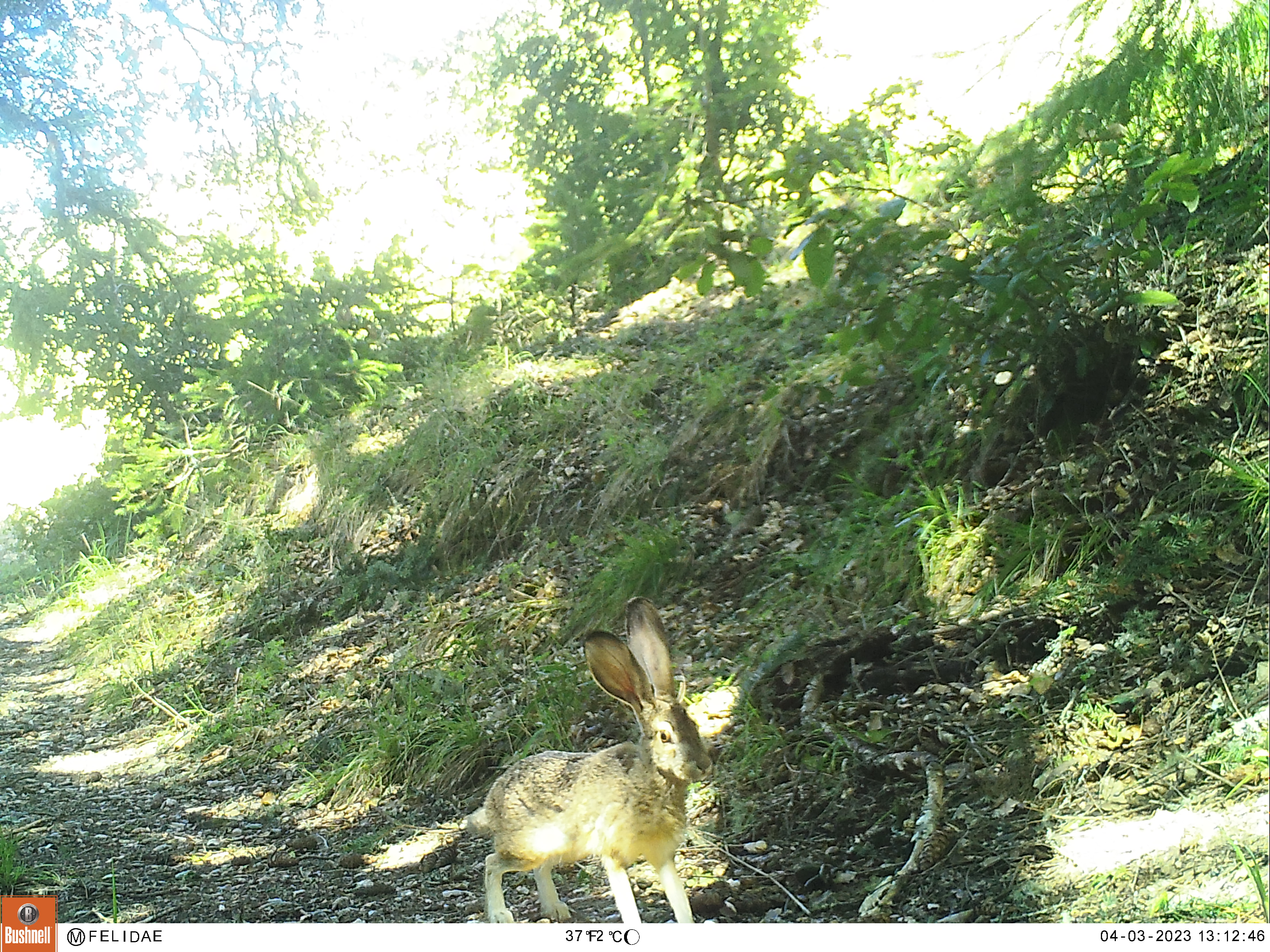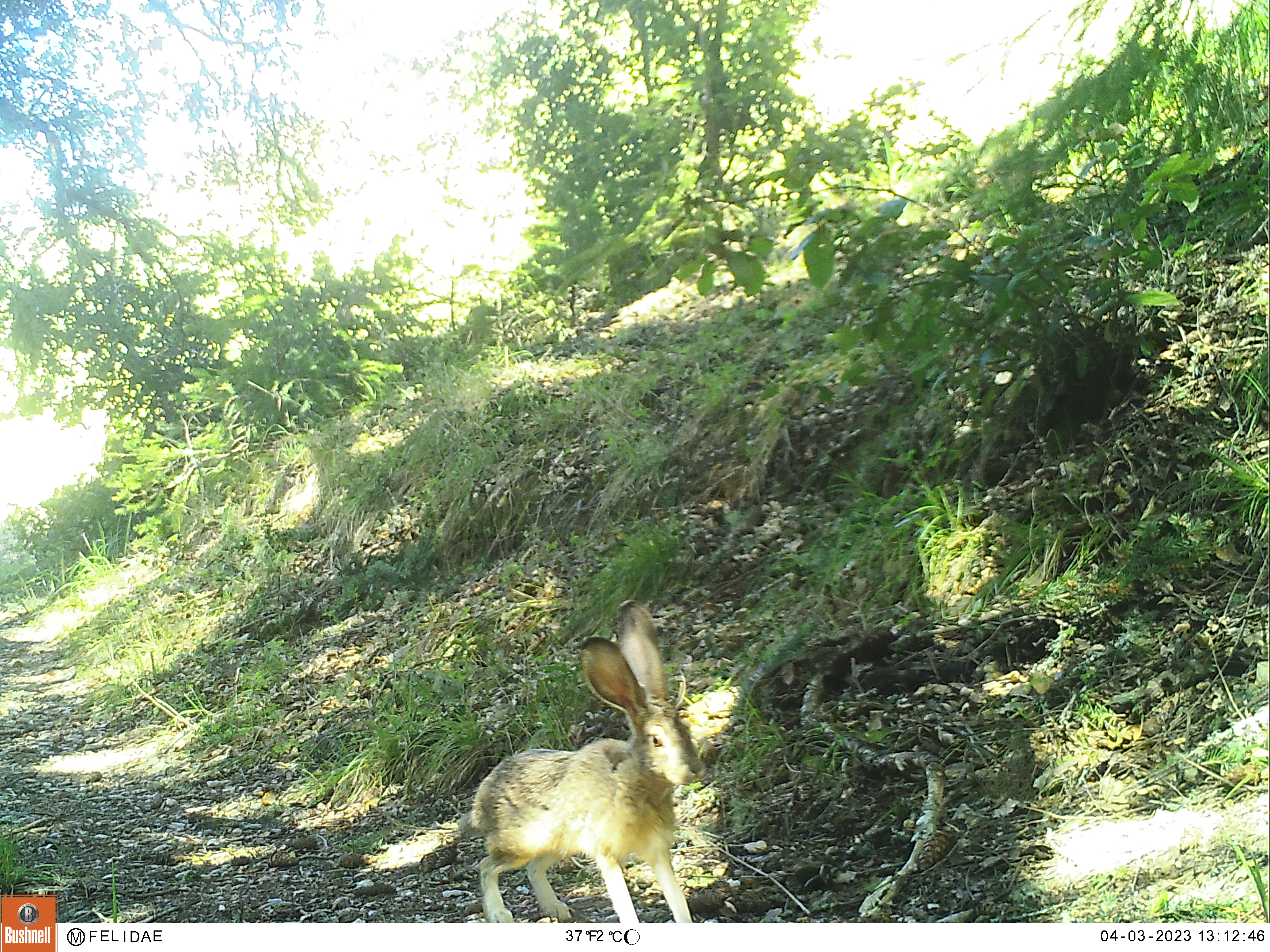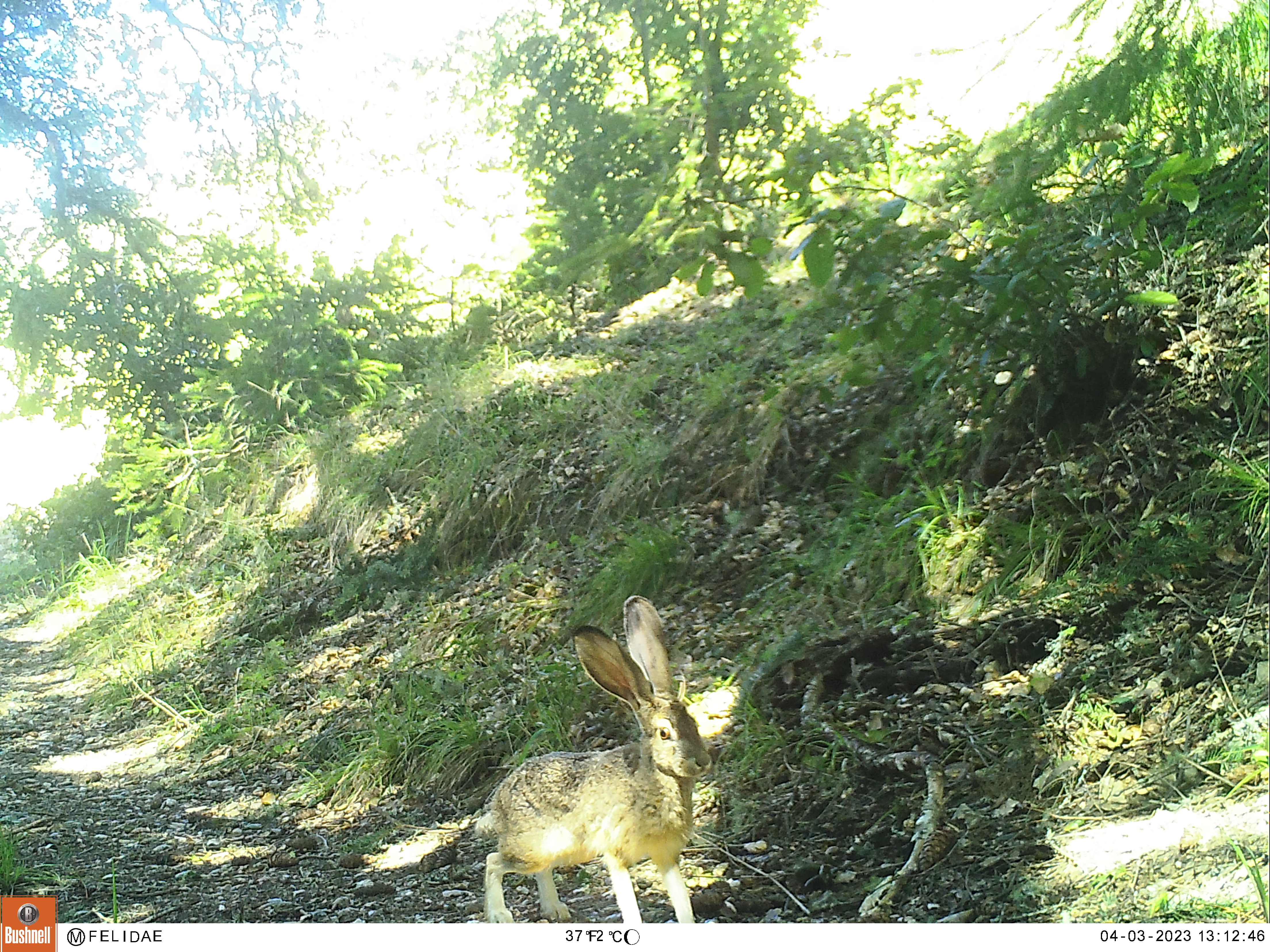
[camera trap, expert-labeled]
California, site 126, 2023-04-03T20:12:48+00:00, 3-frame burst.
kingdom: Animalia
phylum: Chordata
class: Mammalia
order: Lagomorpha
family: Leporidae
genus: Lepus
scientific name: Lepus californicus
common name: black-tailed jackrabbit